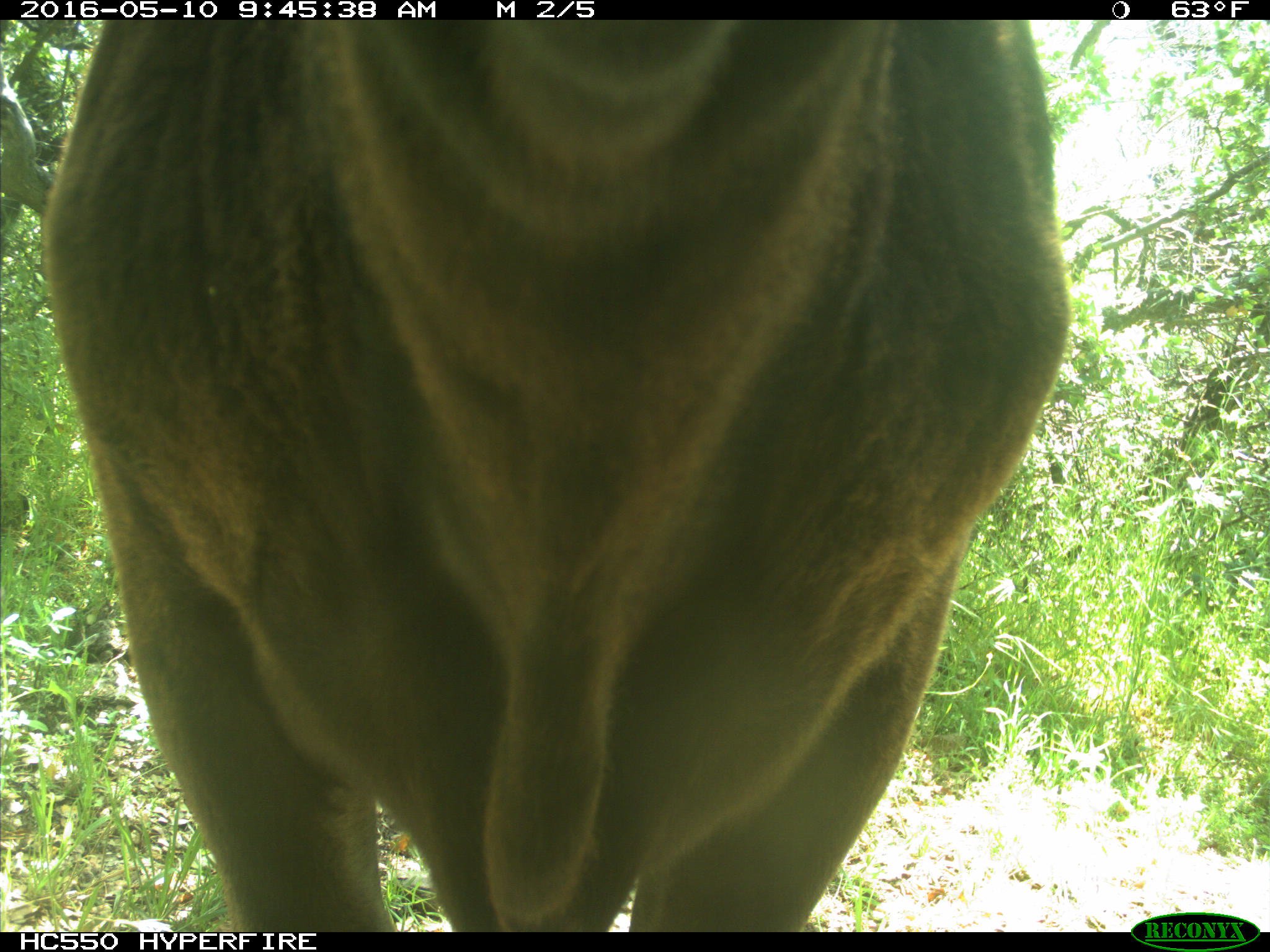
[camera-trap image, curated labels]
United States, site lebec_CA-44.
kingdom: Animalia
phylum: Chordata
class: Mammalia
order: Artiodactyla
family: Bovidae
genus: Bos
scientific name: Bos taurus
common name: domestic cow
Bos taurus (domestic cow).